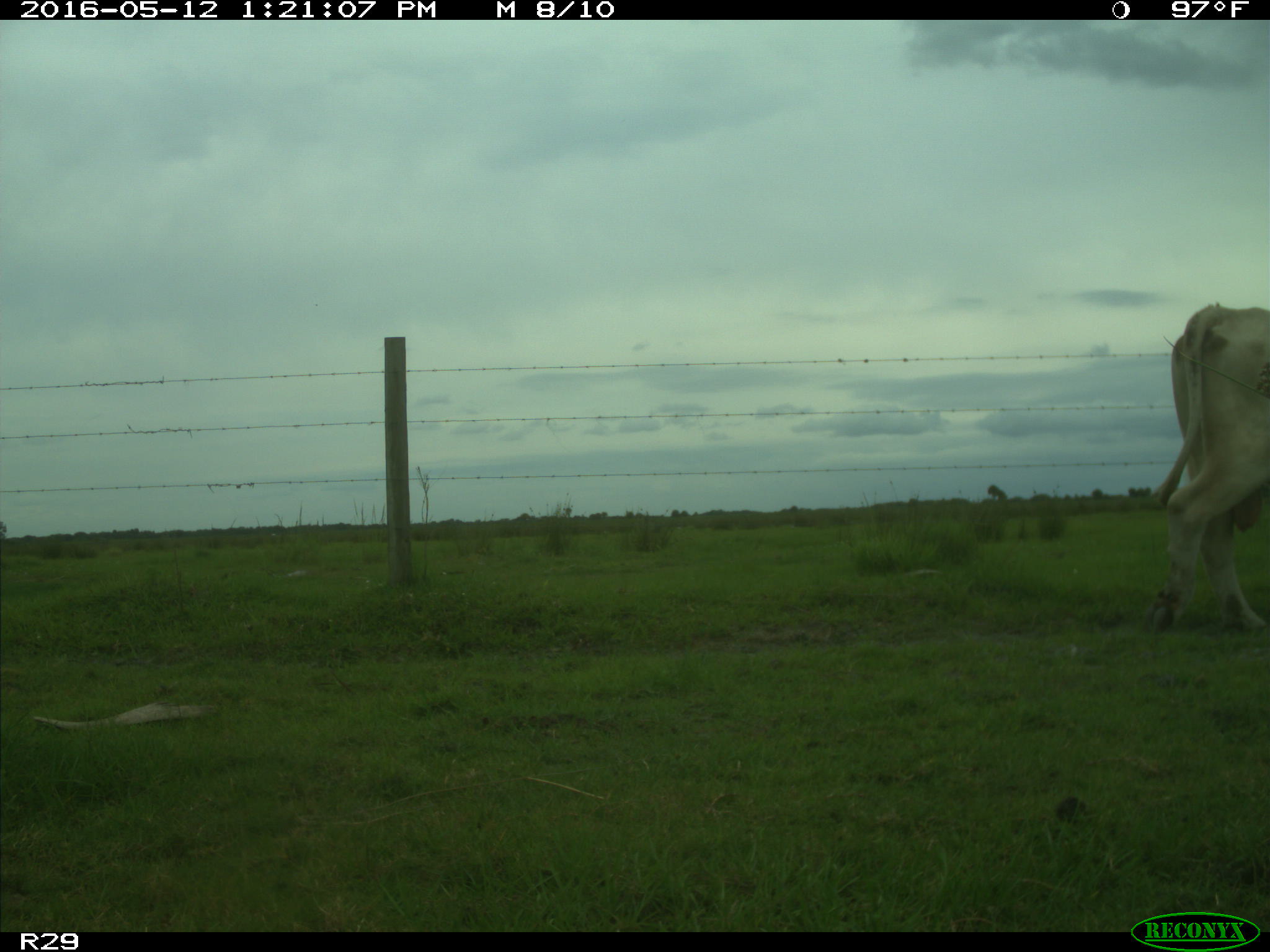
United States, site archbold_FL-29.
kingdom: Animalia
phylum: Chordata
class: Mammalia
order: Artiodactyla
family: Bovidae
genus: Bos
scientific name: Bos taurus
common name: domestic cow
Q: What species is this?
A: Bos taurus (domestic cow).